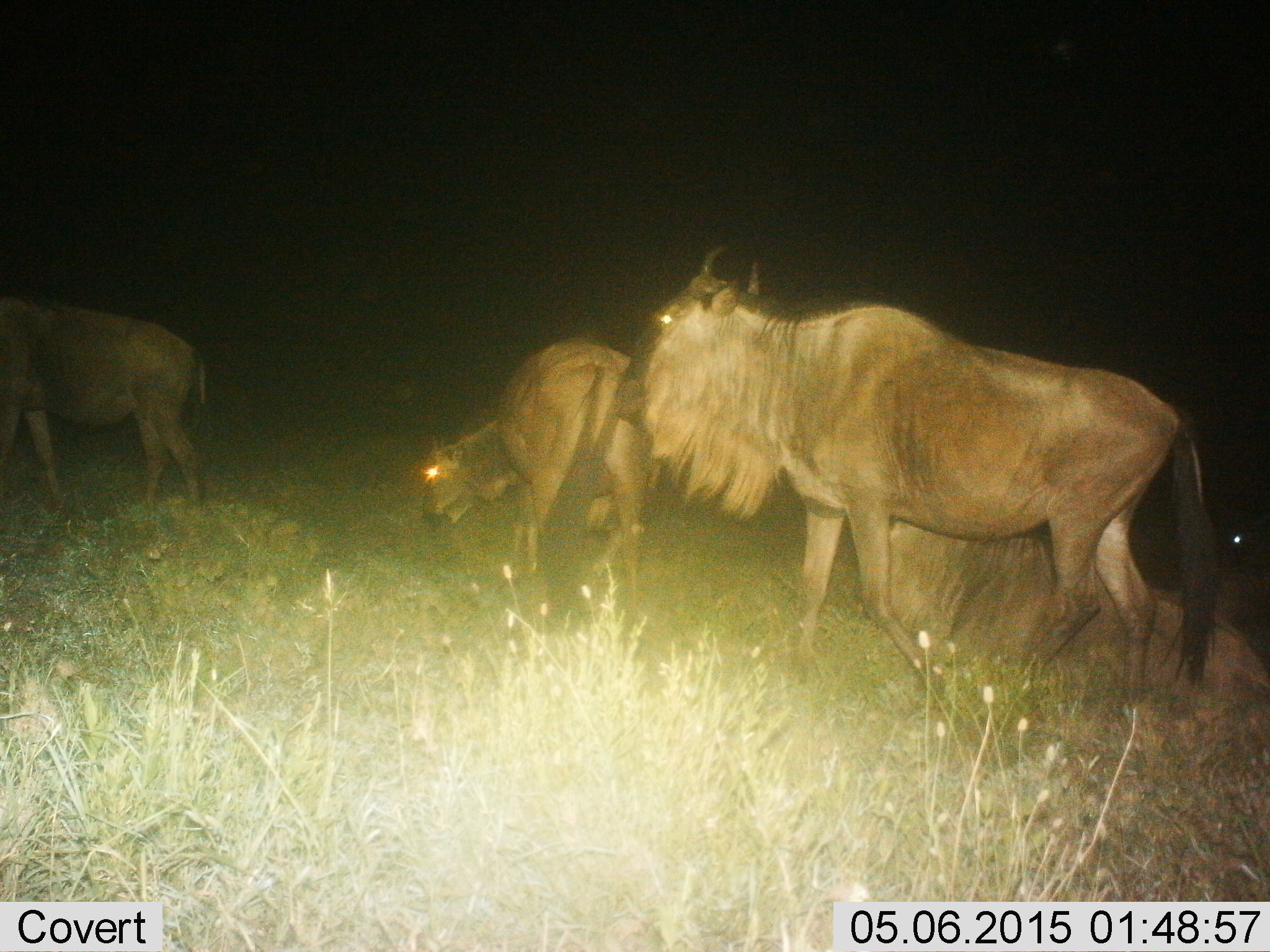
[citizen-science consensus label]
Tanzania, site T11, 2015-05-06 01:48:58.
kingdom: Animalia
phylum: Chordata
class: Mammalia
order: Artiodactyla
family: Bovidae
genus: Connochaetes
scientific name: Connochaetes taurinus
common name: blue wildebeest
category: wildebeest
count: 4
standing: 60%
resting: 40%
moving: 50%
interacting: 0%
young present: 10%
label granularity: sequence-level